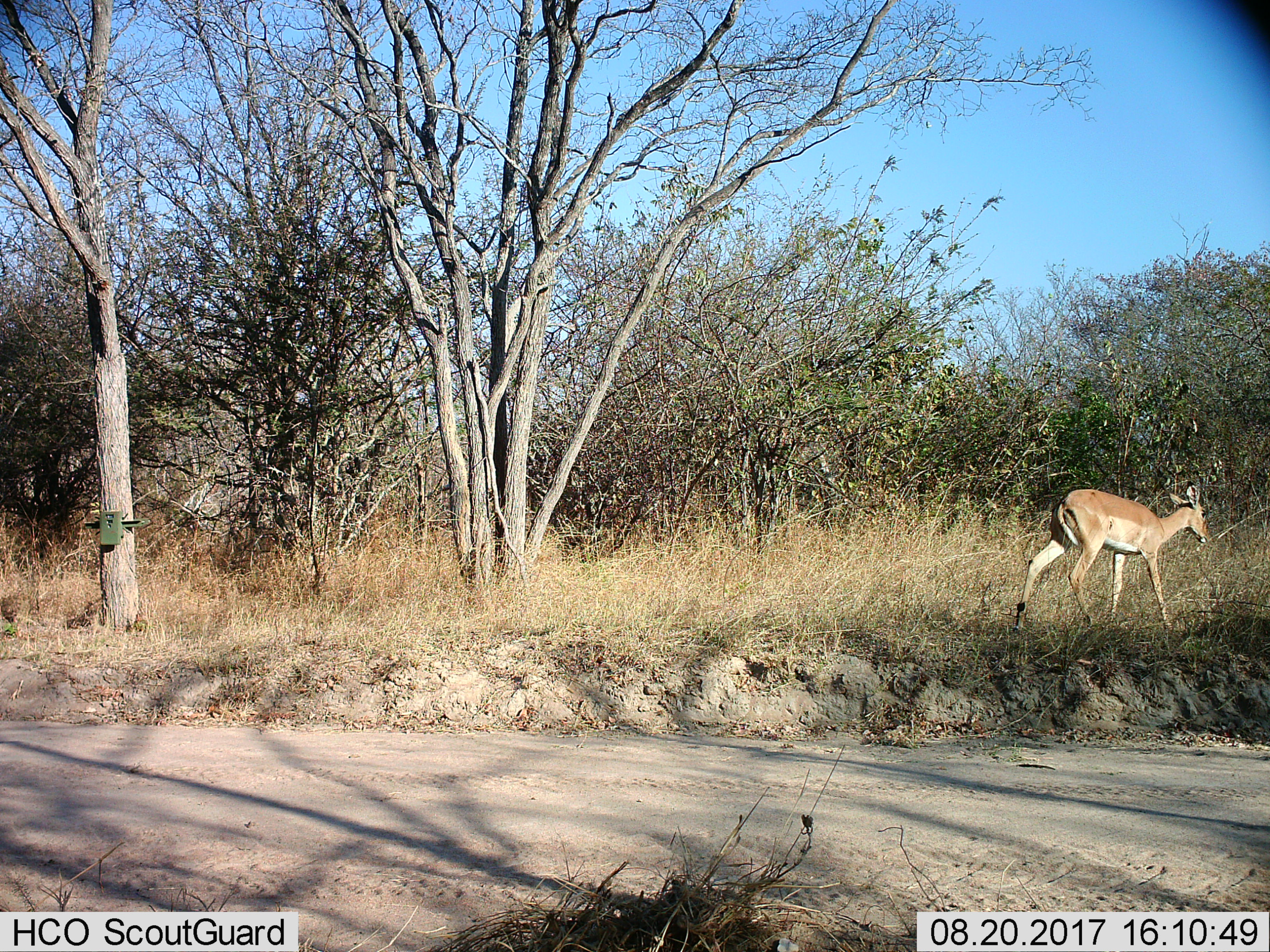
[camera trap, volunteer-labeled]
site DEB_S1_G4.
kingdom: Animalia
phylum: Chordata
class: Mammalia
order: Artiodactyla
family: Bovidae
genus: Aepyceros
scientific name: Aepyceros melampus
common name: impala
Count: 1.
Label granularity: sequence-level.